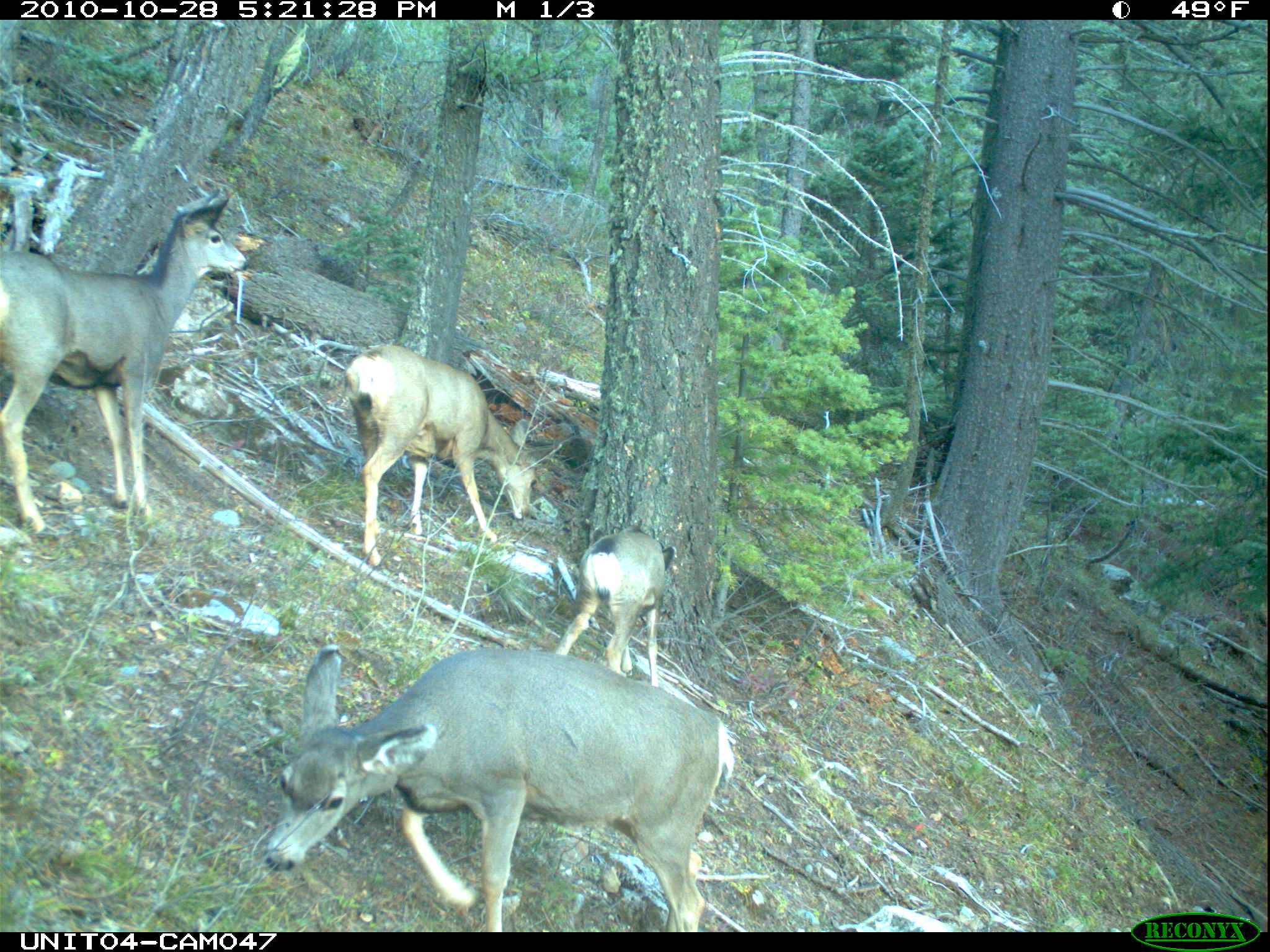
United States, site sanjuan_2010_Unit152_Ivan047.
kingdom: Animalia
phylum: Chordata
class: Mammalia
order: Artiodactyla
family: Cervidae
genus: Odocoileus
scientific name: Odocoileus hemionus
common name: mule deer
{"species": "Odocoileus hemionus (mule deer)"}